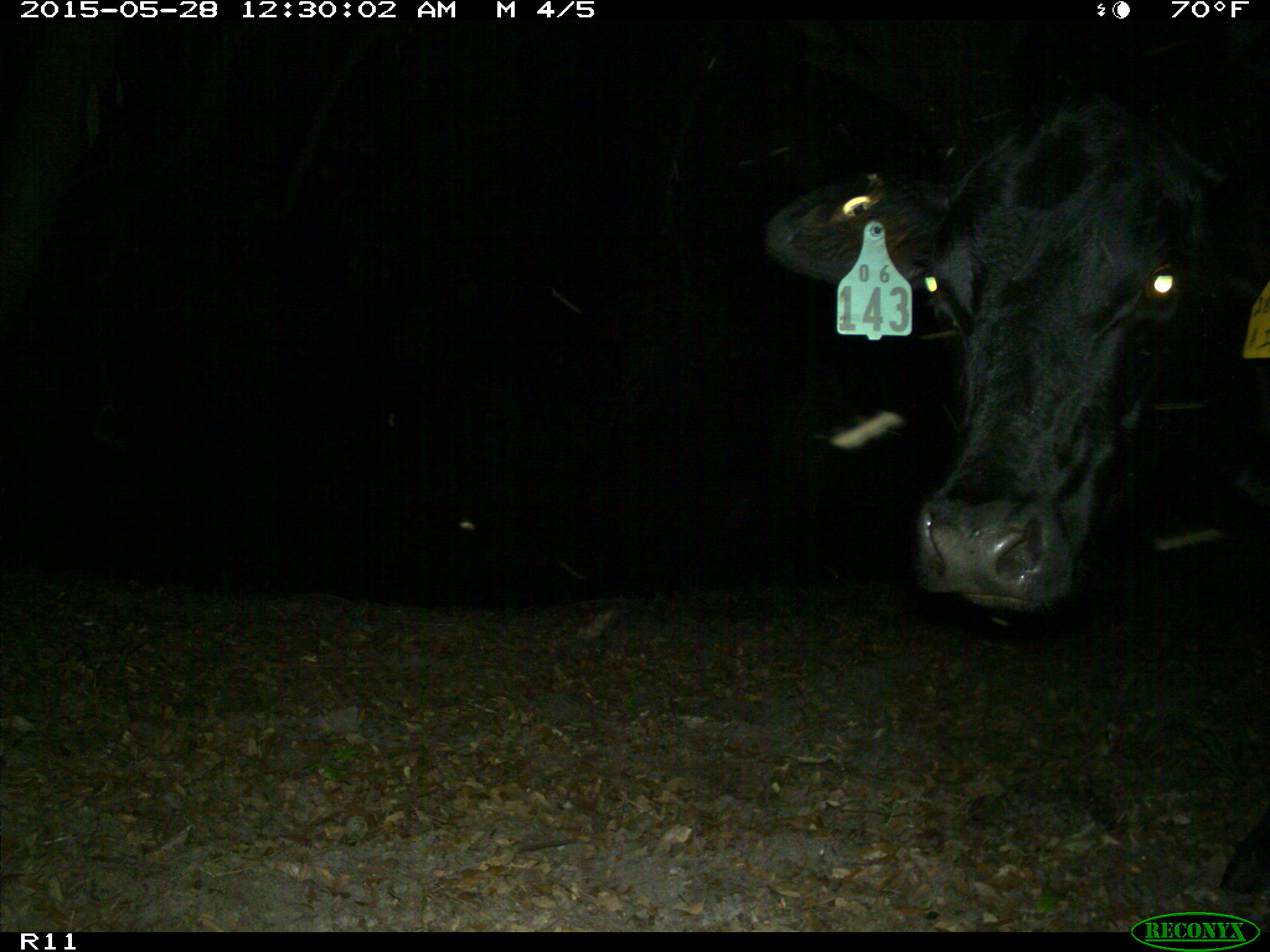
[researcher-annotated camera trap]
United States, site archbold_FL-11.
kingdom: Animalia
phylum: Chordata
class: Mammalia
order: Artiodactyla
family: Bovidae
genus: Bos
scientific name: Bos taurus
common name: domestic cow